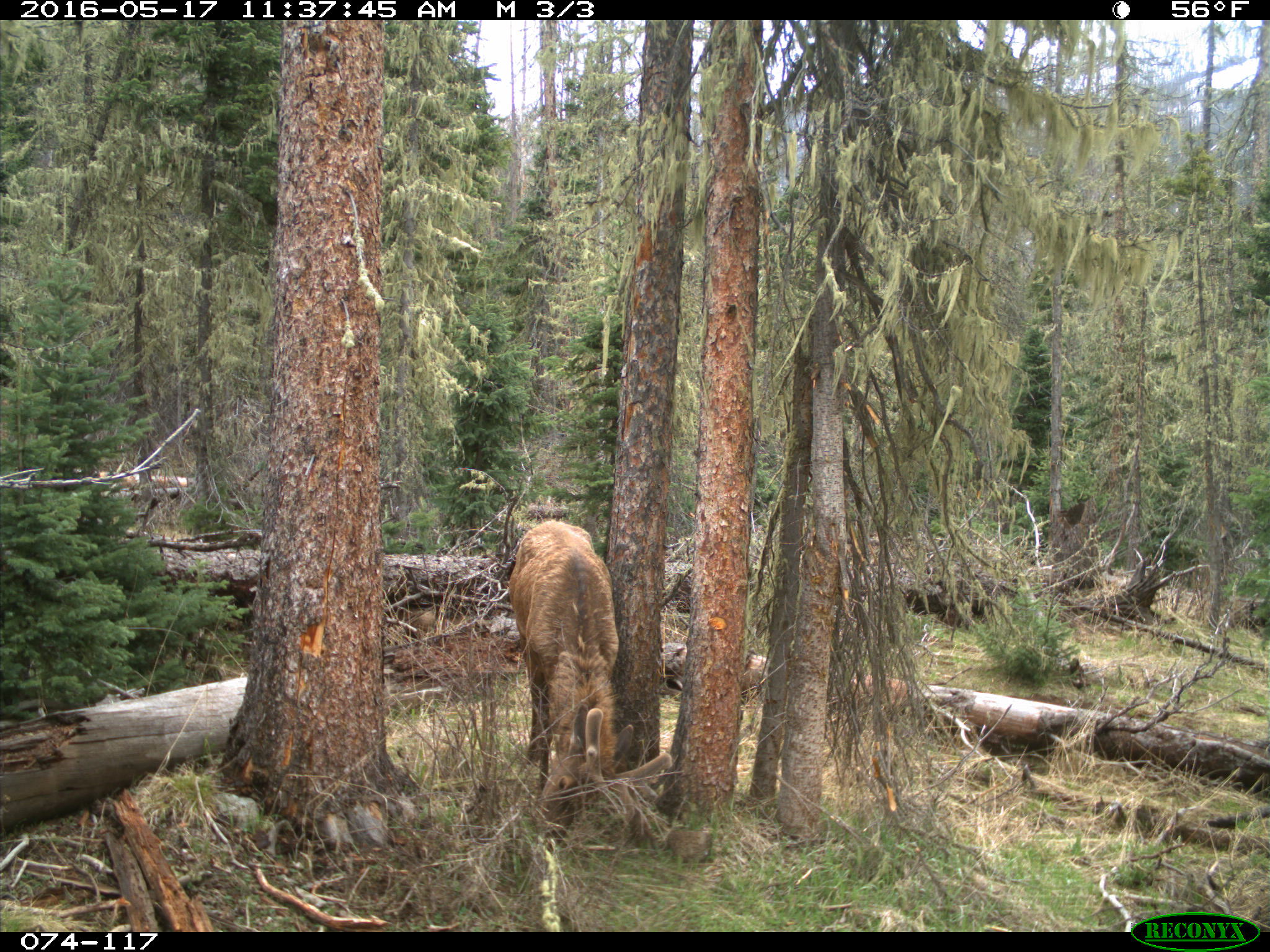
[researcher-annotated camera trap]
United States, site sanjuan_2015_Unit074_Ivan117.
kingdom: Animalia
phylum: Chordata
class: Mammalia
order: Artiodactyla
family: Cervidae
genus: Cervus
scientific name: Cervus elaphus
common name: red deer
Cervus elaphus (red deer).